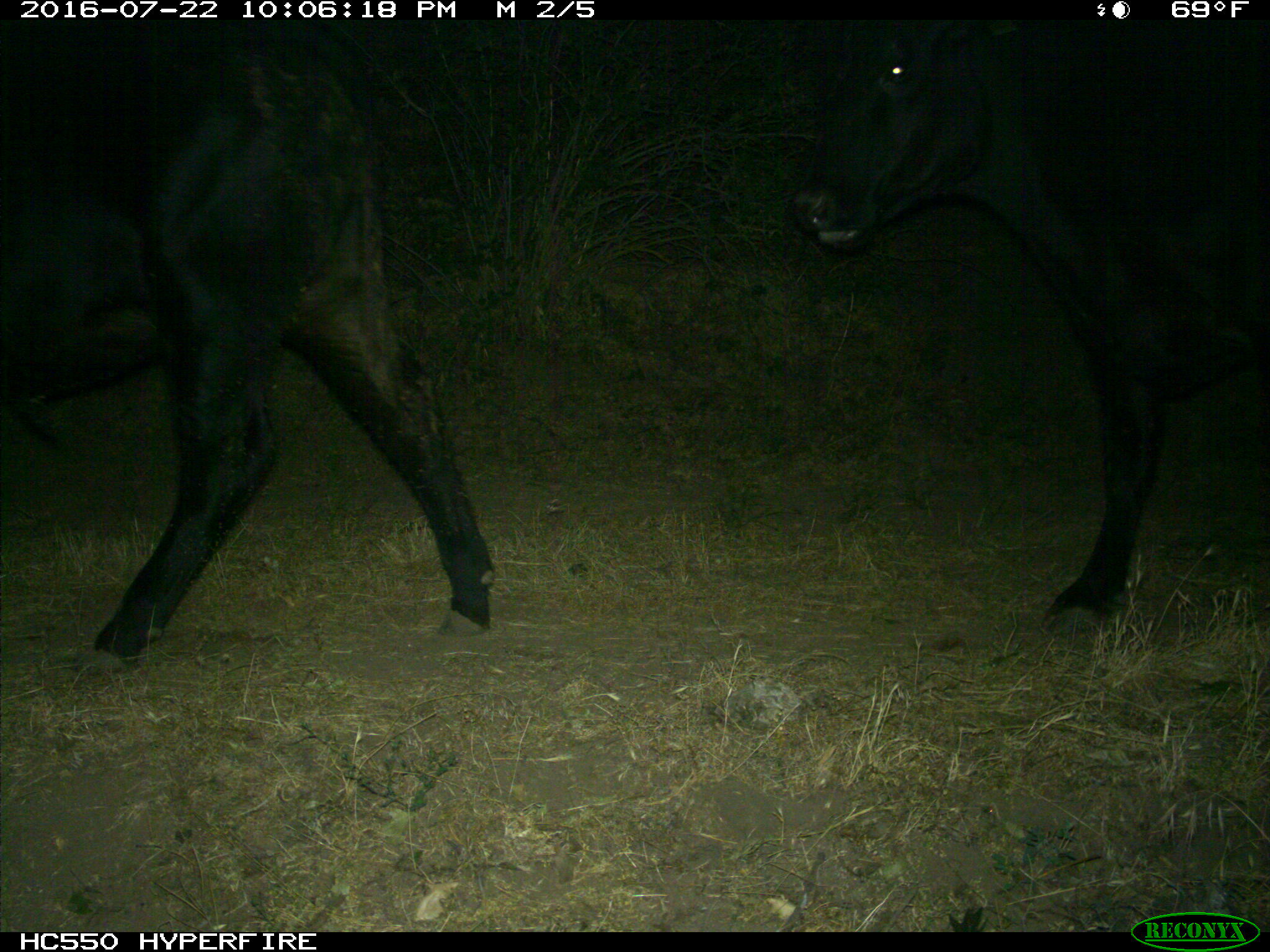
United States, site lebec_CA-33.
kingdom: Animalia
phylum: Chordata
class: Mammalia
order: Artiodactyla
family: Bovidae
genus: Bos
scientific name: Bos taurus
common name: domestic cow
Bos taurus (domestic cow).